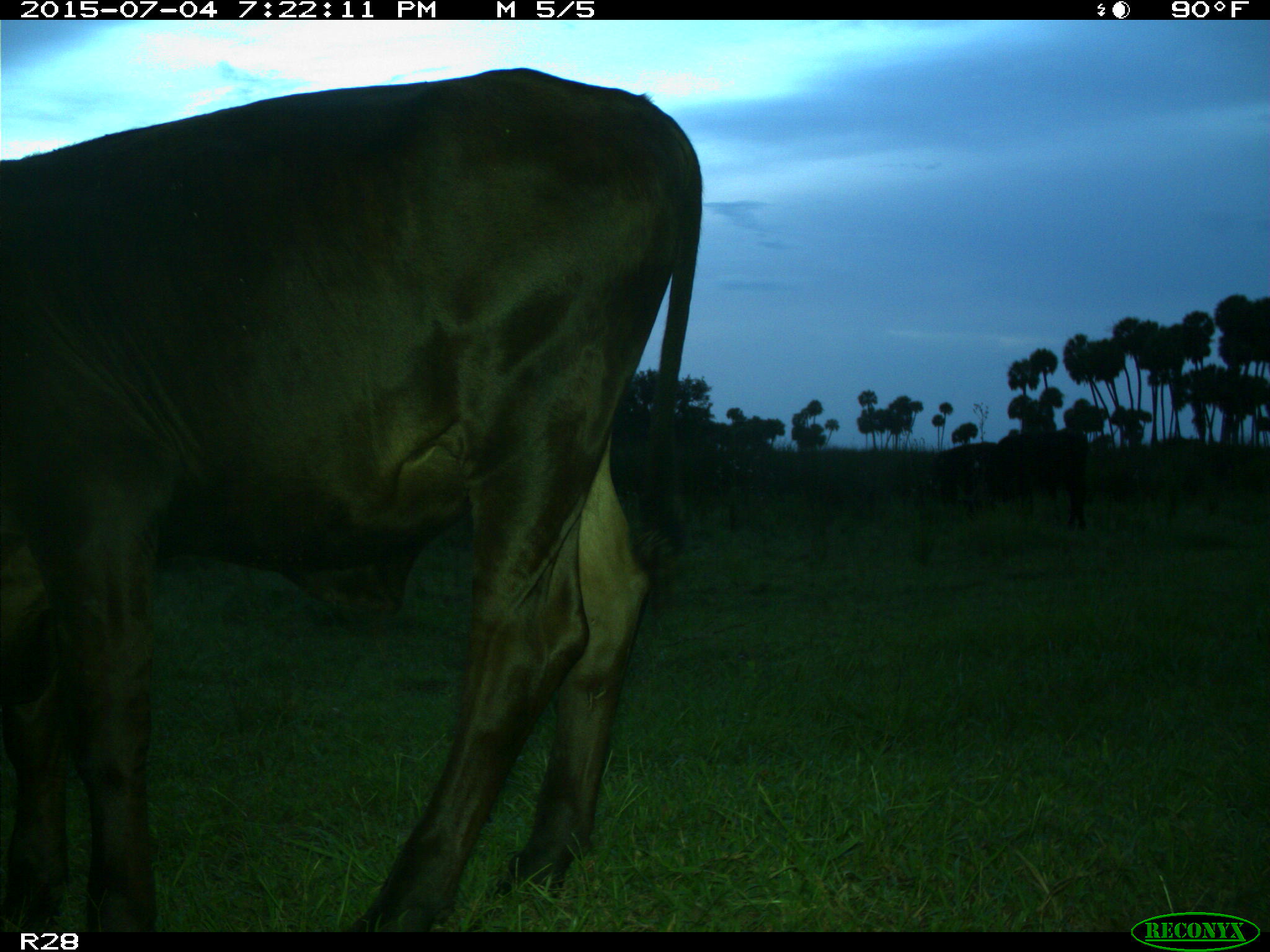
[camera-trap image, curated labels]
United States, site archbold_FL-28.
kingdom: Animalia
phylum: Chordata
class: Mammalia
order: Artiodactyla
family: Bovidae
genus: Bos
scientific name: Bos taurus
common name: domestic cow